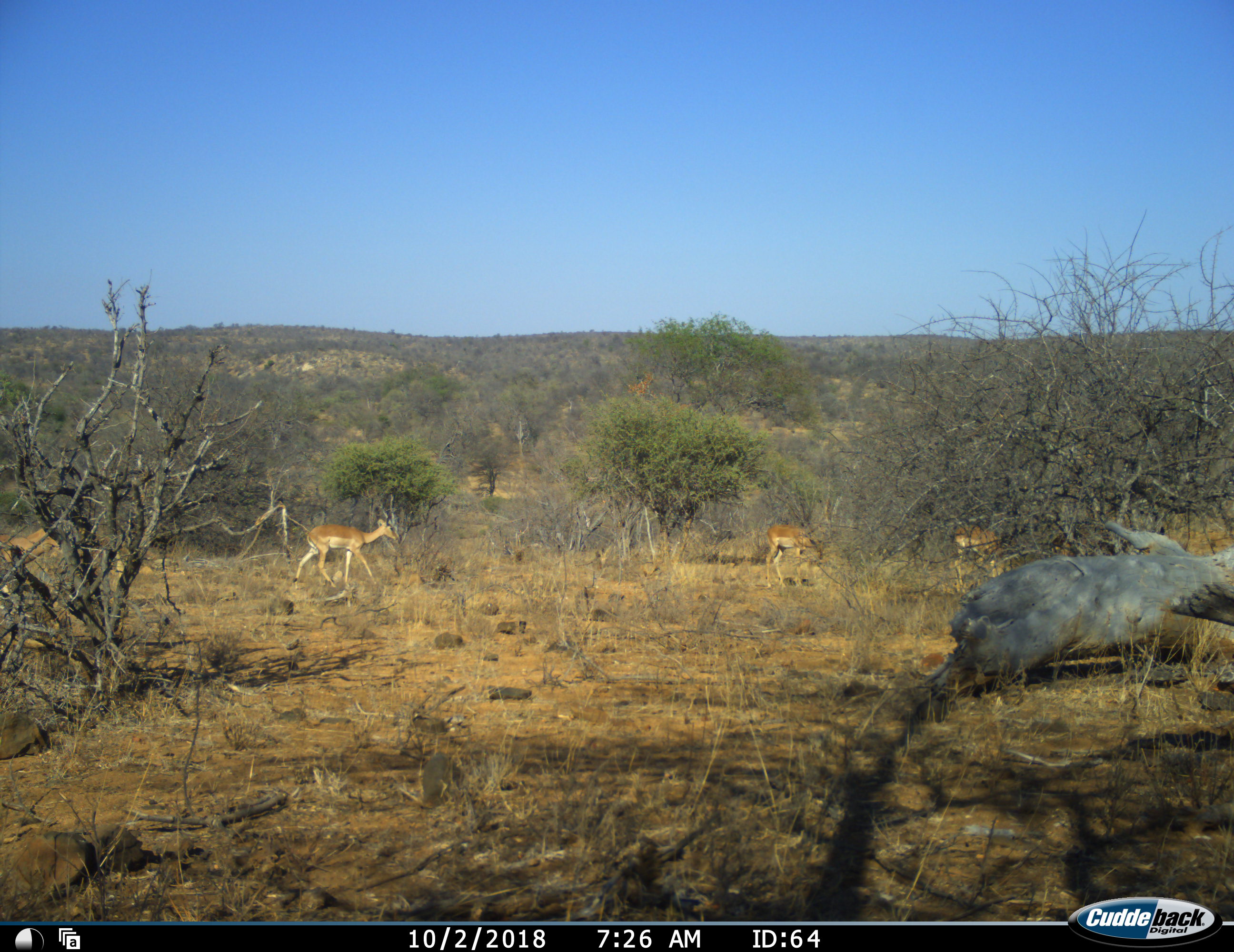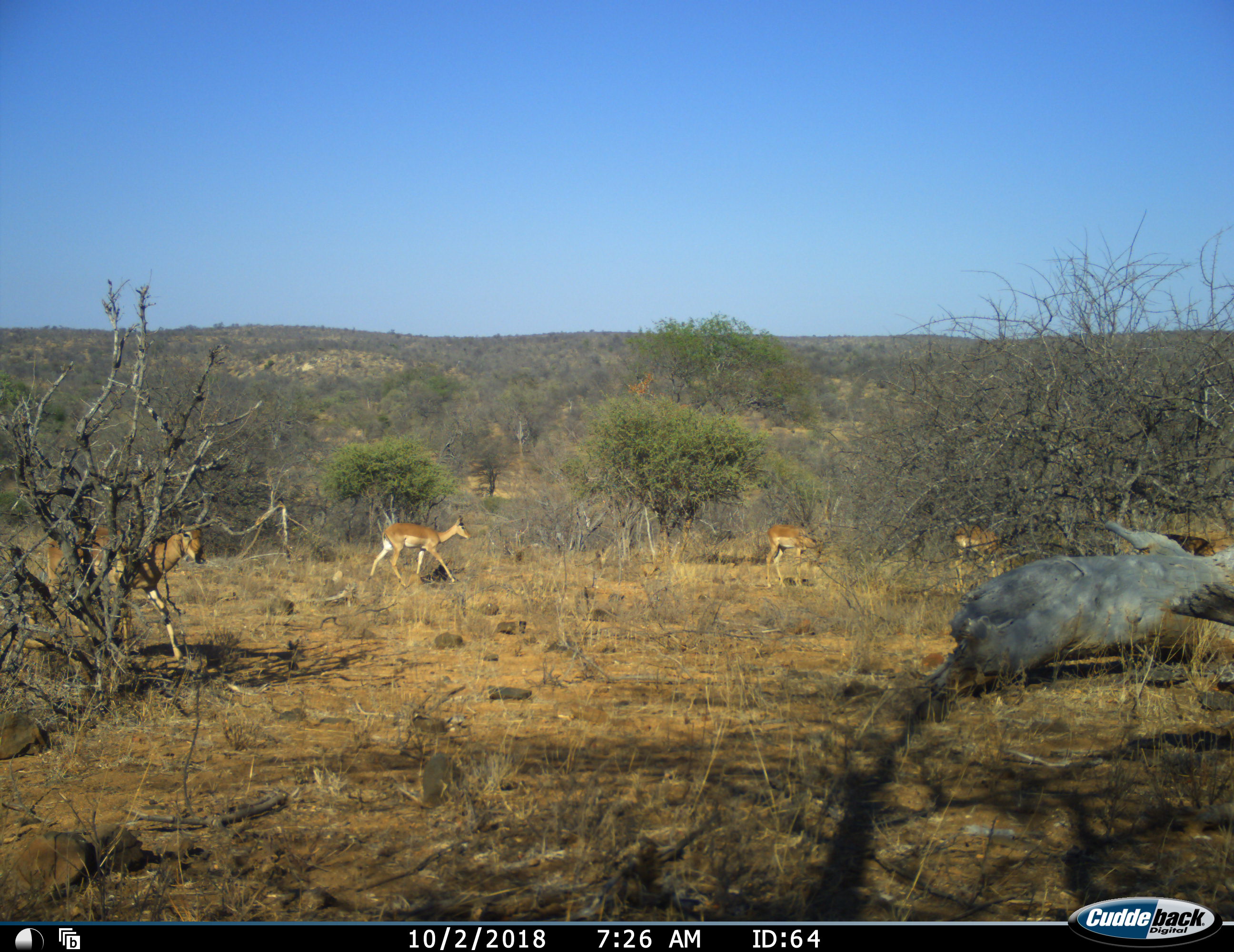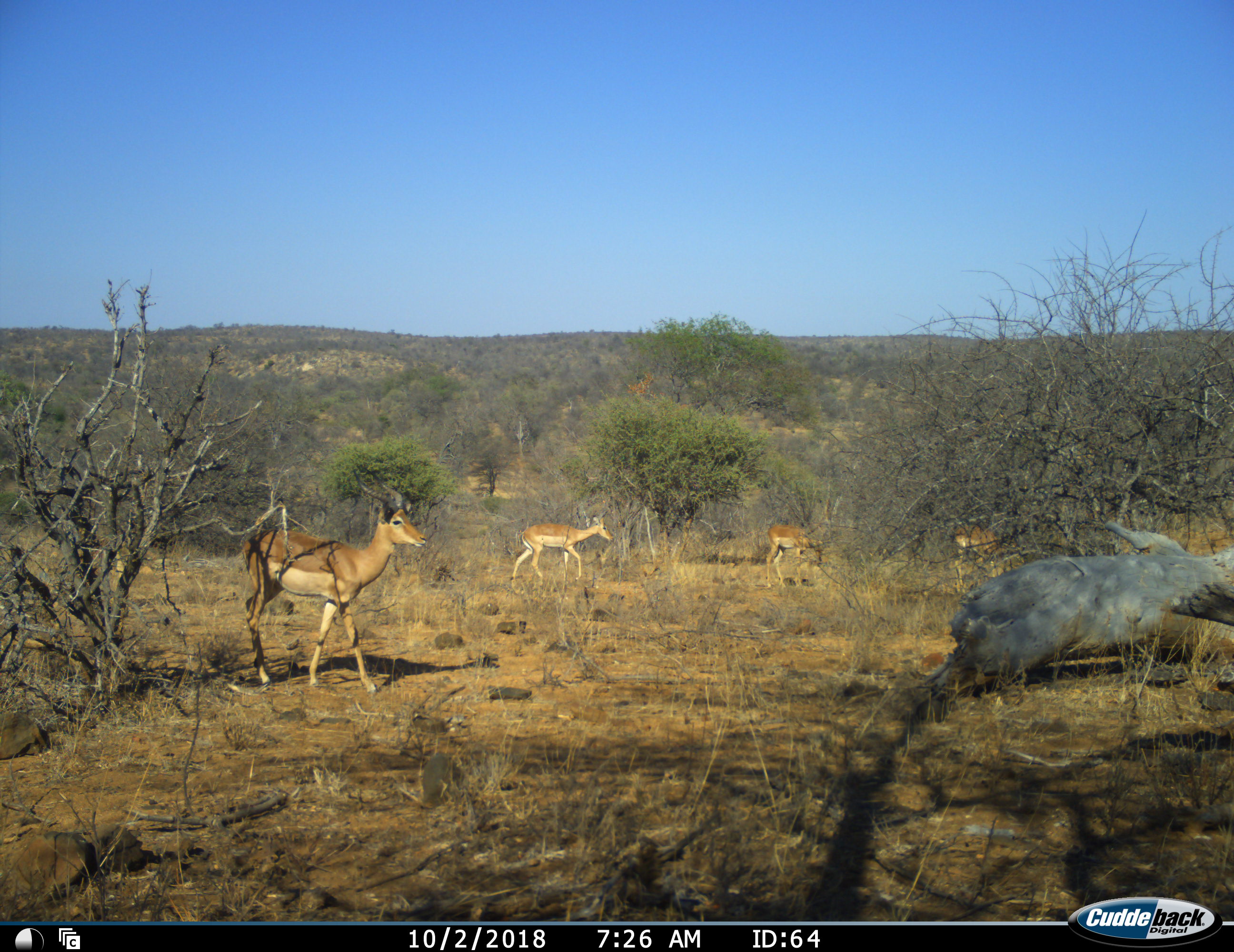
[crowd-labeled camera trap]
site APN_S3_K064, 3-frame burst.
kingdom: Animalia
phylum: Chordata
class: Mammalia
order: Artiodactyla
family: Bovidae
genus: Aepyceros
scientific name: Aepyceros melampus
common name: impala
Impala (Aepyceros melampus), count 4. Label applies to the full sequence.